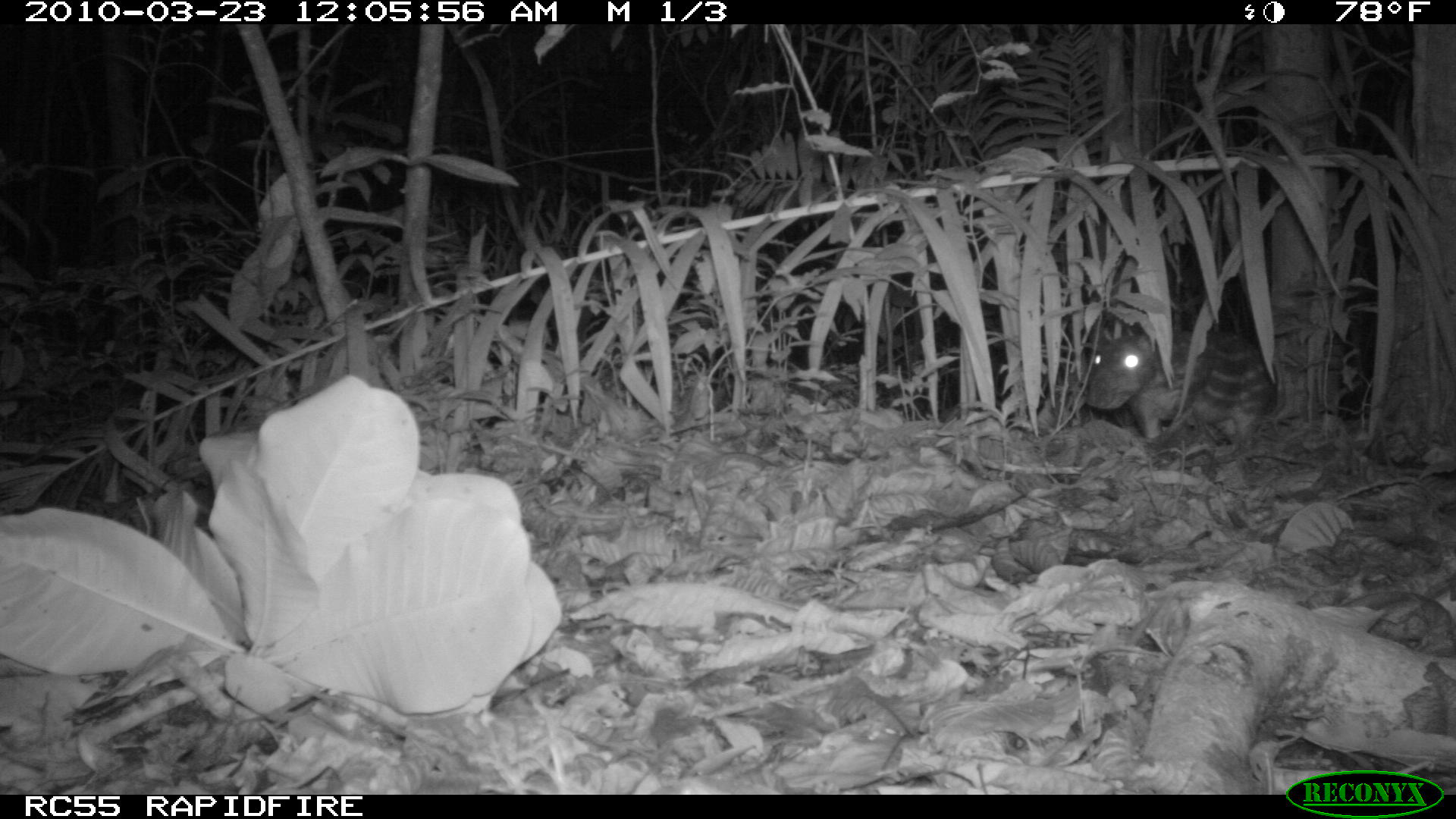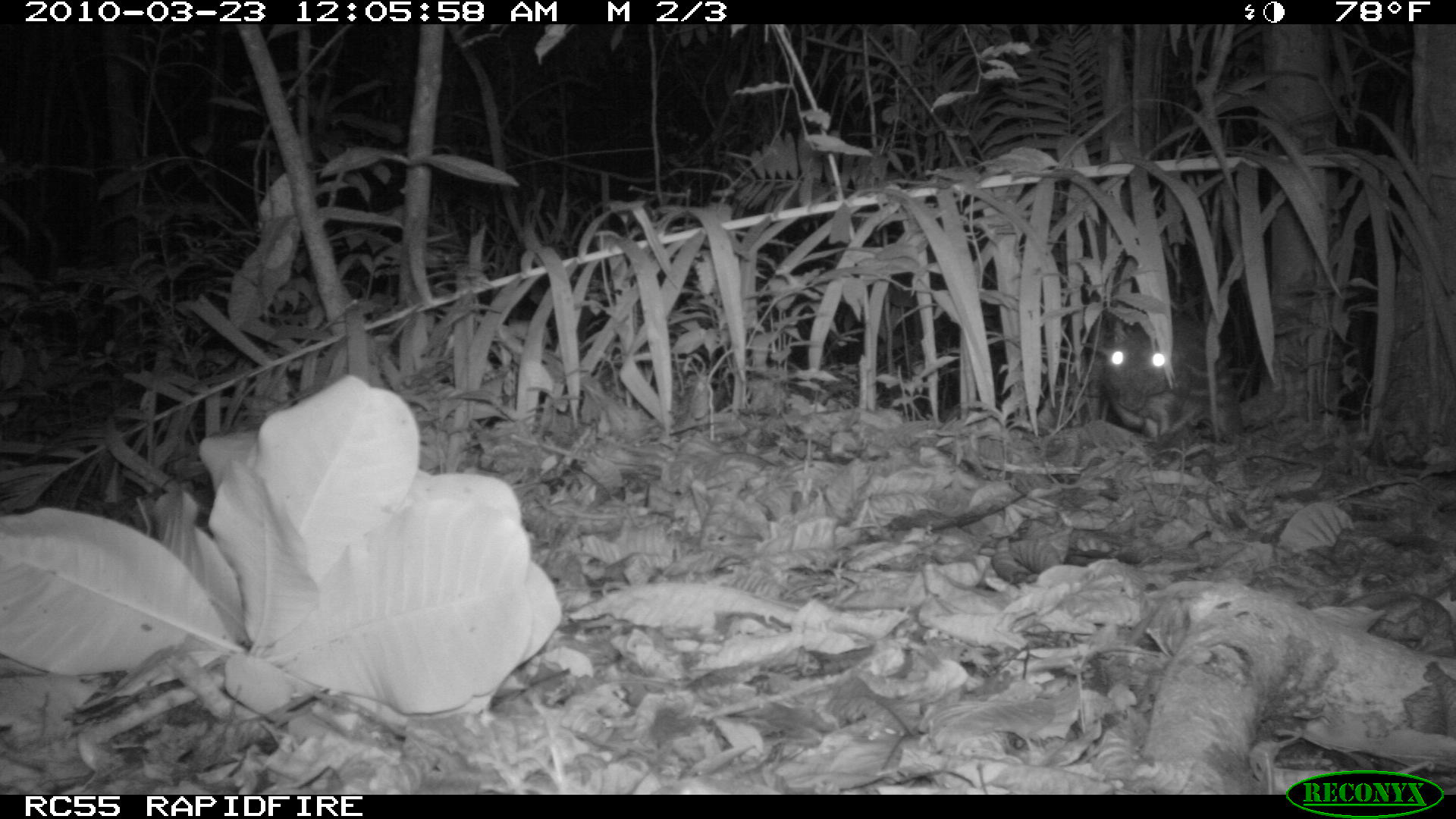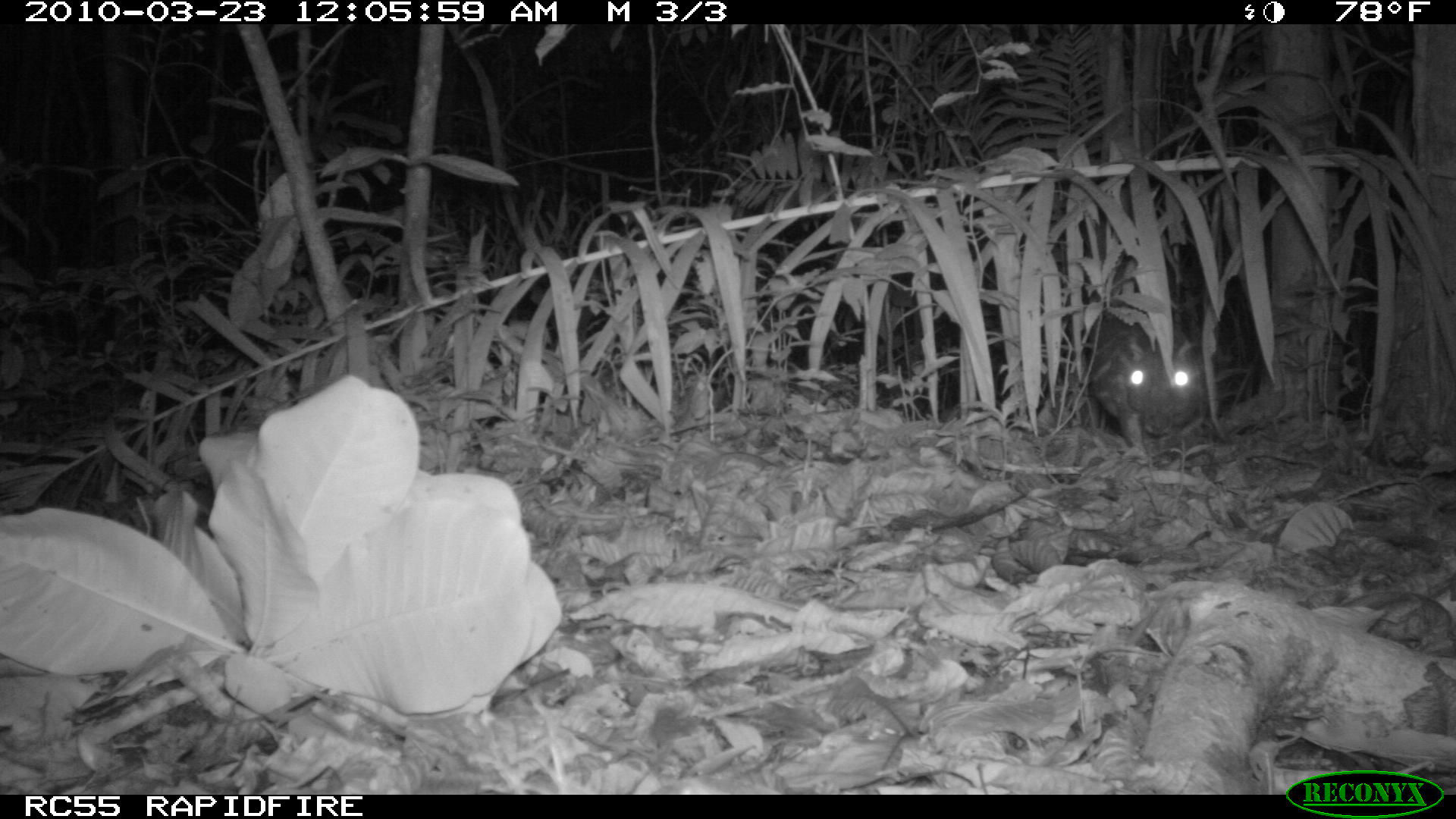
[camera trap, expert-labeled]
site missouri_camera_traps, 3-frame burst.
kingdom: Animalia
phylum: Chordata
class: Mammalia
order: Rodentia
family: Cuniculidae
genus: Cuniculus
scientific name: Cuniculus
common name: paca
Paca (Cuniculus). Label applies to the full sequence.